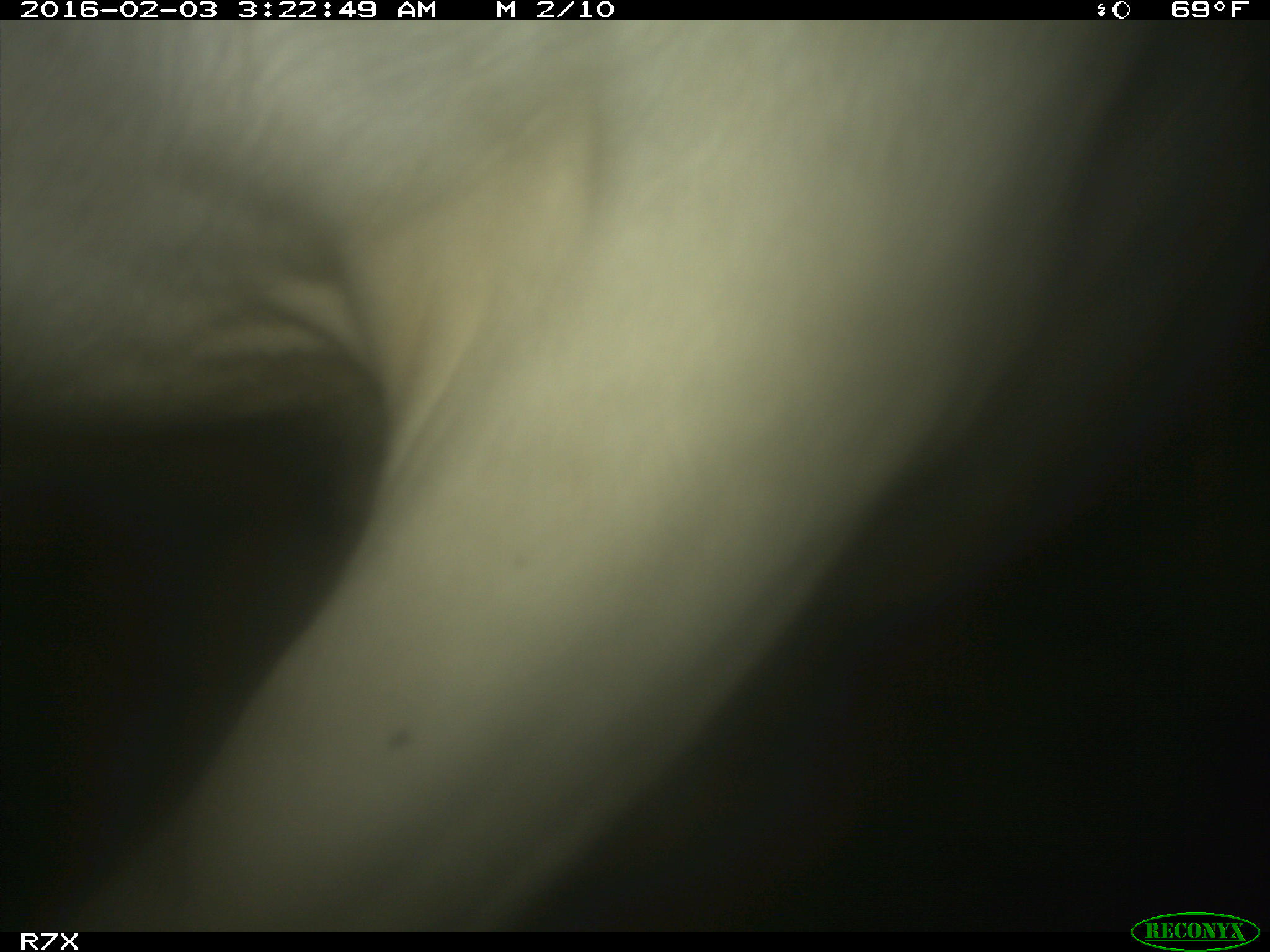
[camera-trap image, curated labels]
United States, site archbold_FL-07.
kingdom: Animalia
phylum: Chordata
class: Mammalia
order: Artiodactyla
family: Bovidae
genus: Bos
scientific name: Bos taurus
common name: domestic cow